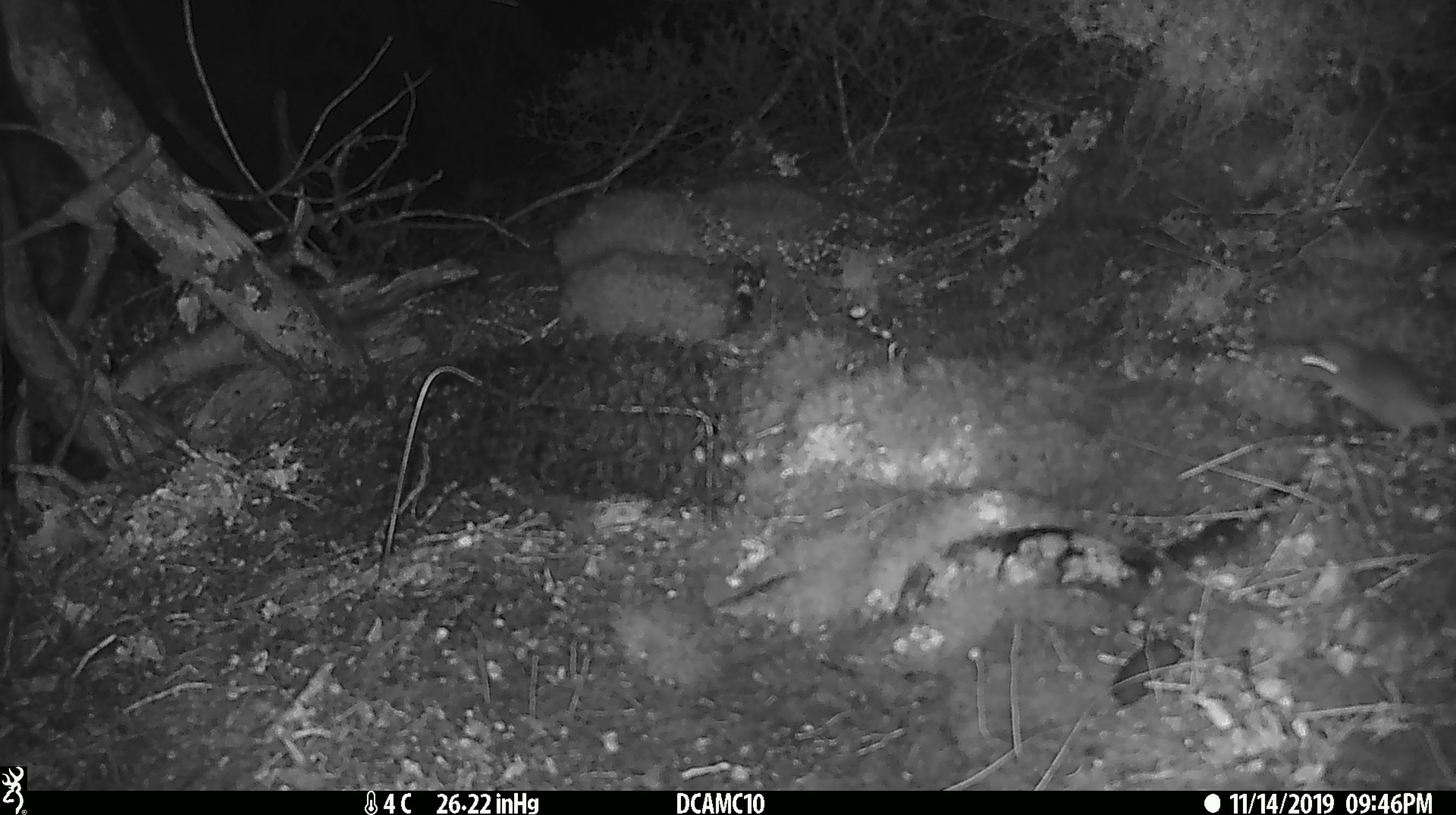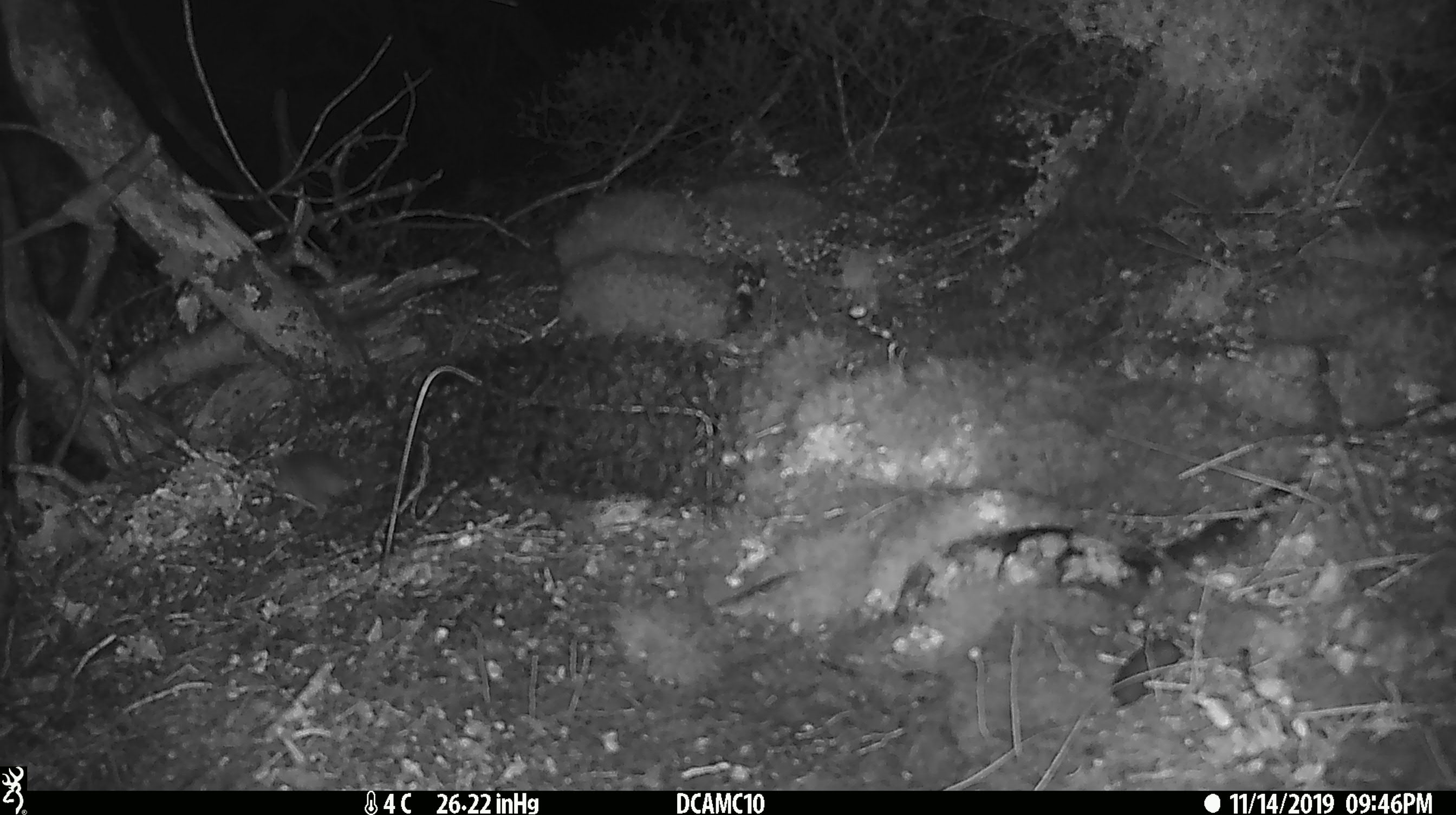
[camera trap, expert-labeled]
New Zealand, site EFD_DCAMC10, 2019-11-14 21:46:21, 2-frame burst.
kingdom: Animalia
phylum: Chordata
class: Mammalia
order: Rodentia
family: Muridae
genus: Mus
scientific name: Mus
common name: mouse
Mouse (Mus).